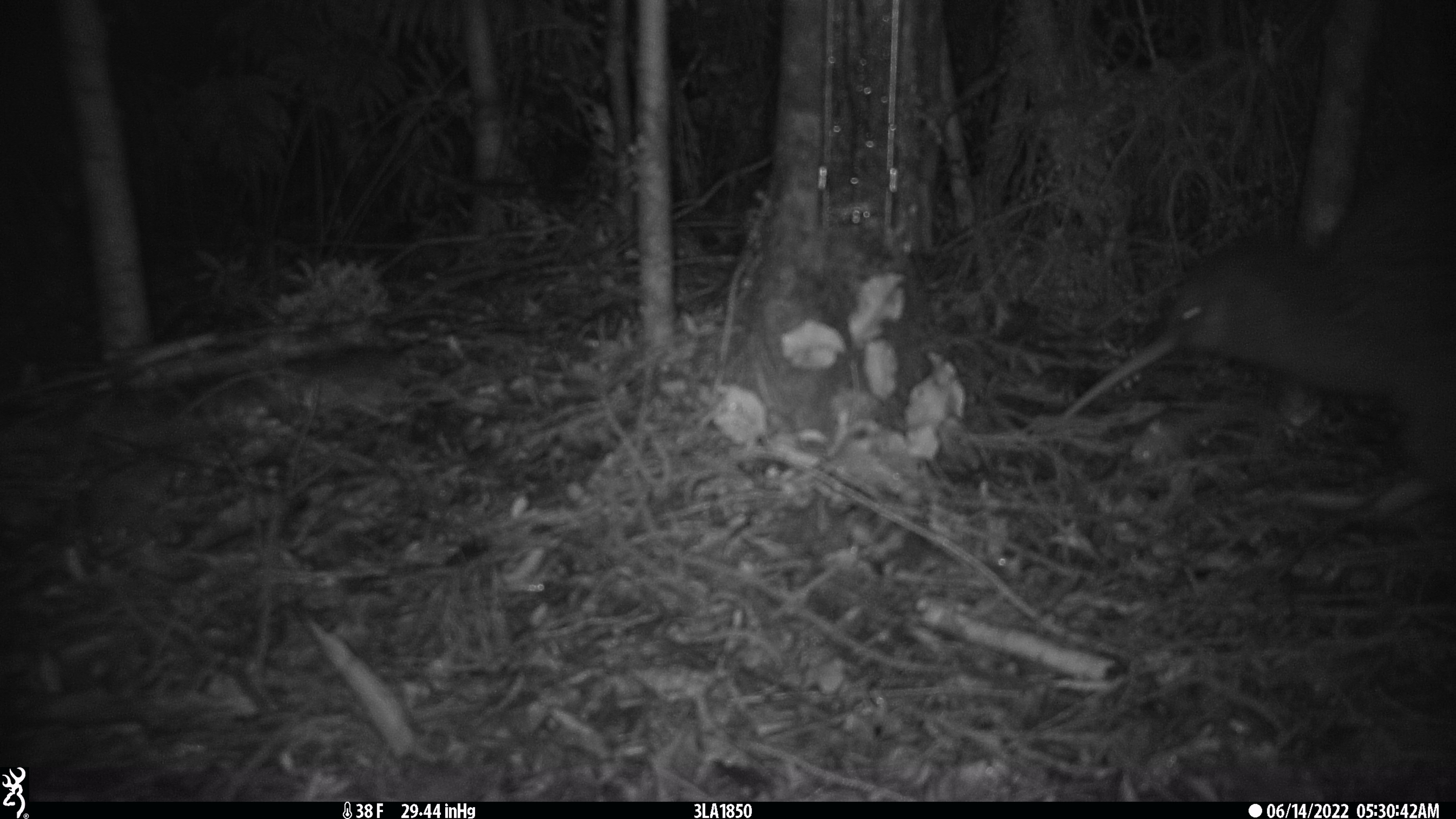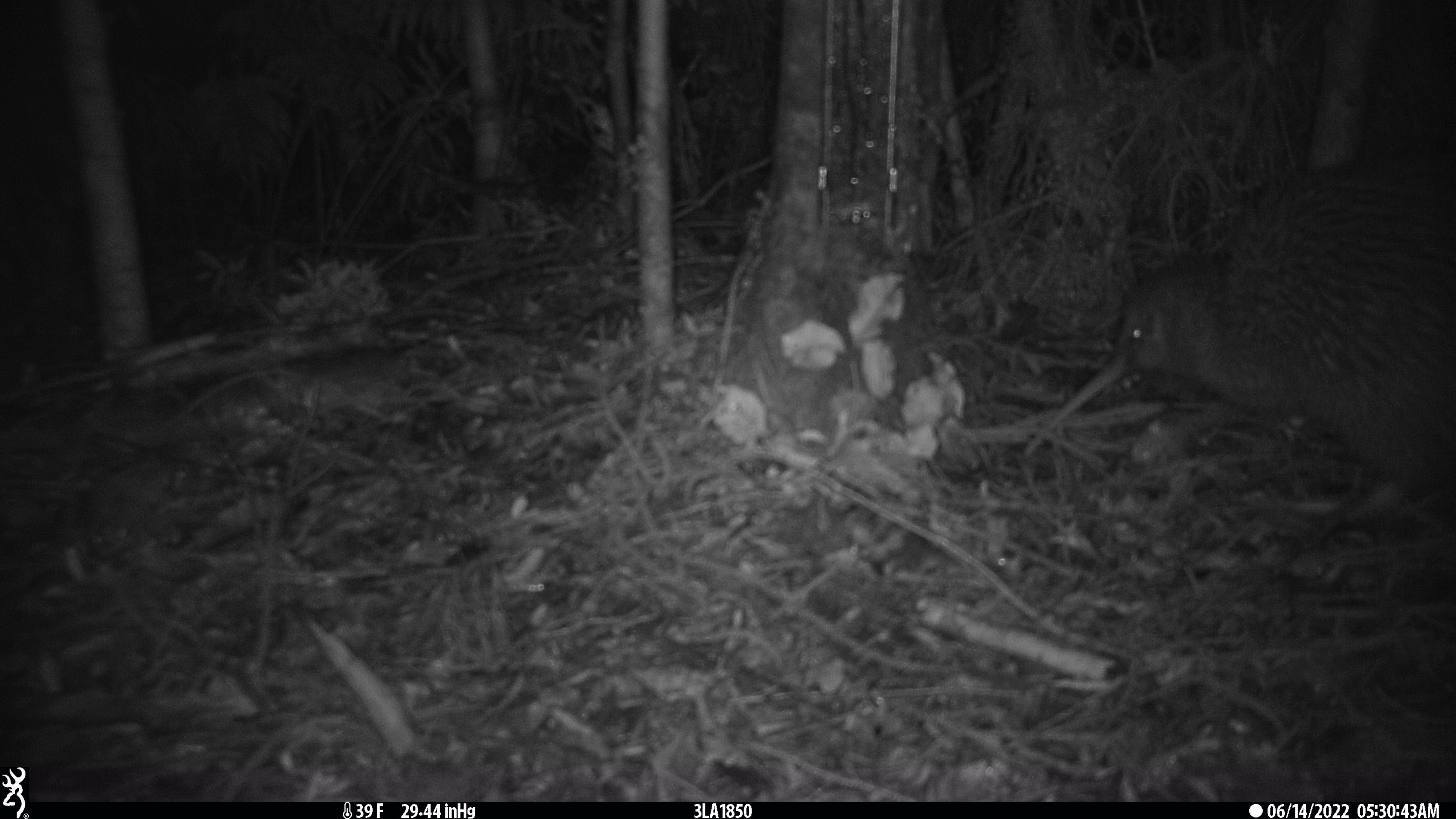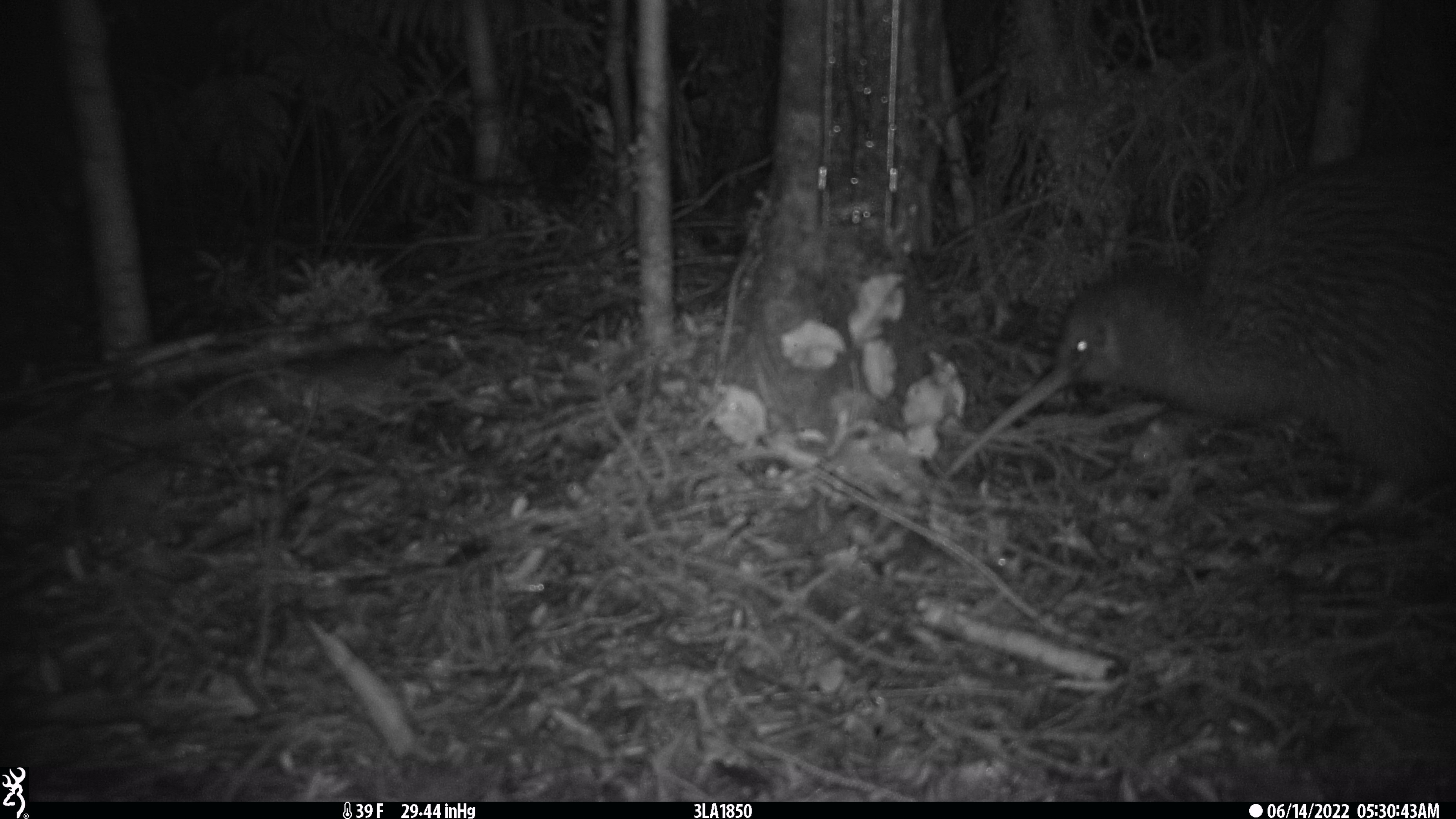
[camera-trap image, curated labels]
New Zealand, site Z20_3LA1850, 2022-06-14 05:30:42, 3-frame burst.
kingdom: Animalia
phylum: Chordata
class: Aves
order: Apterygiformes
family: Apterygidae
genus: Apteryx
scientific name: Apteryx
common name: kiwi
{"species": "kiwi (Apteryx)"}